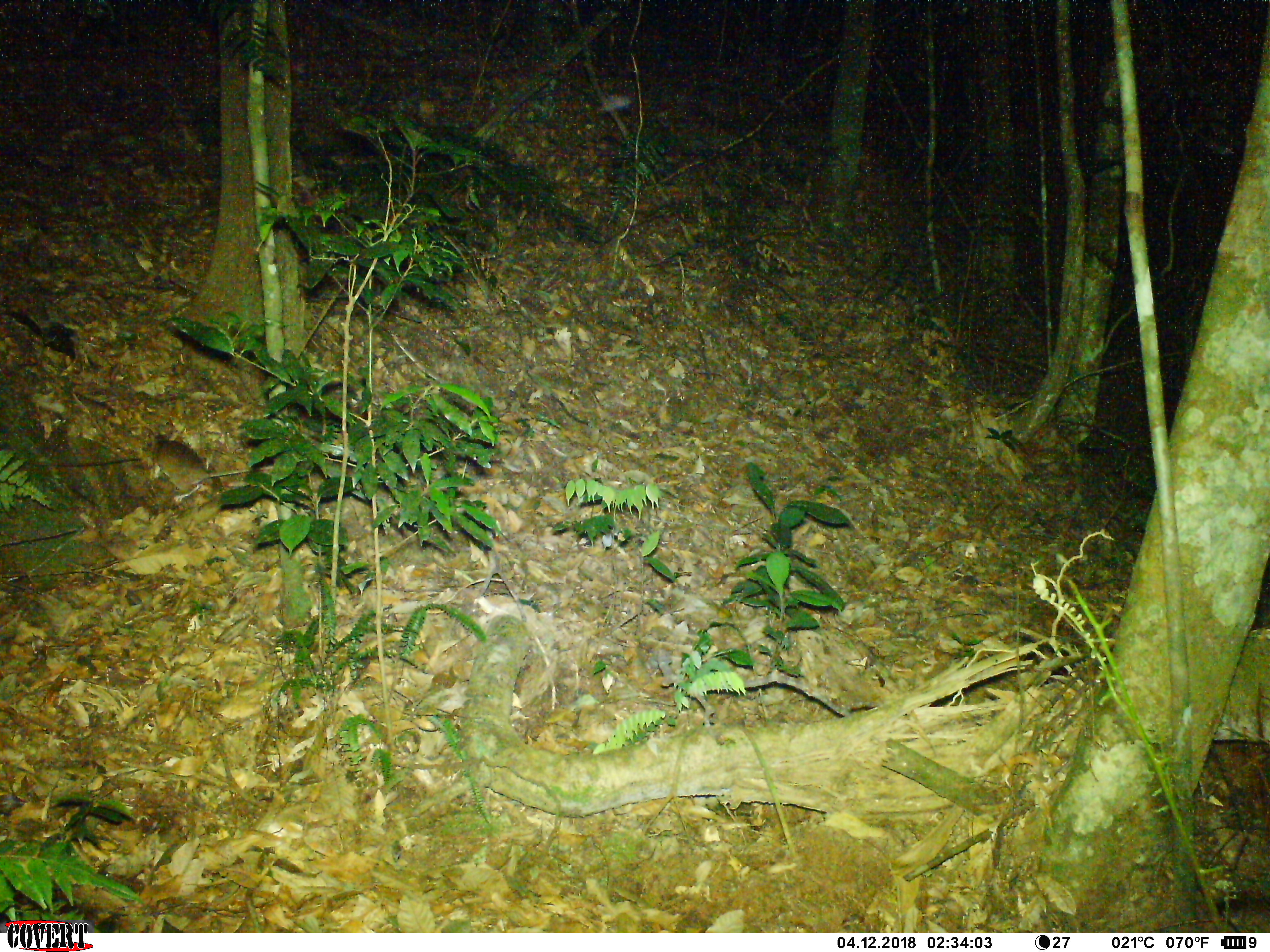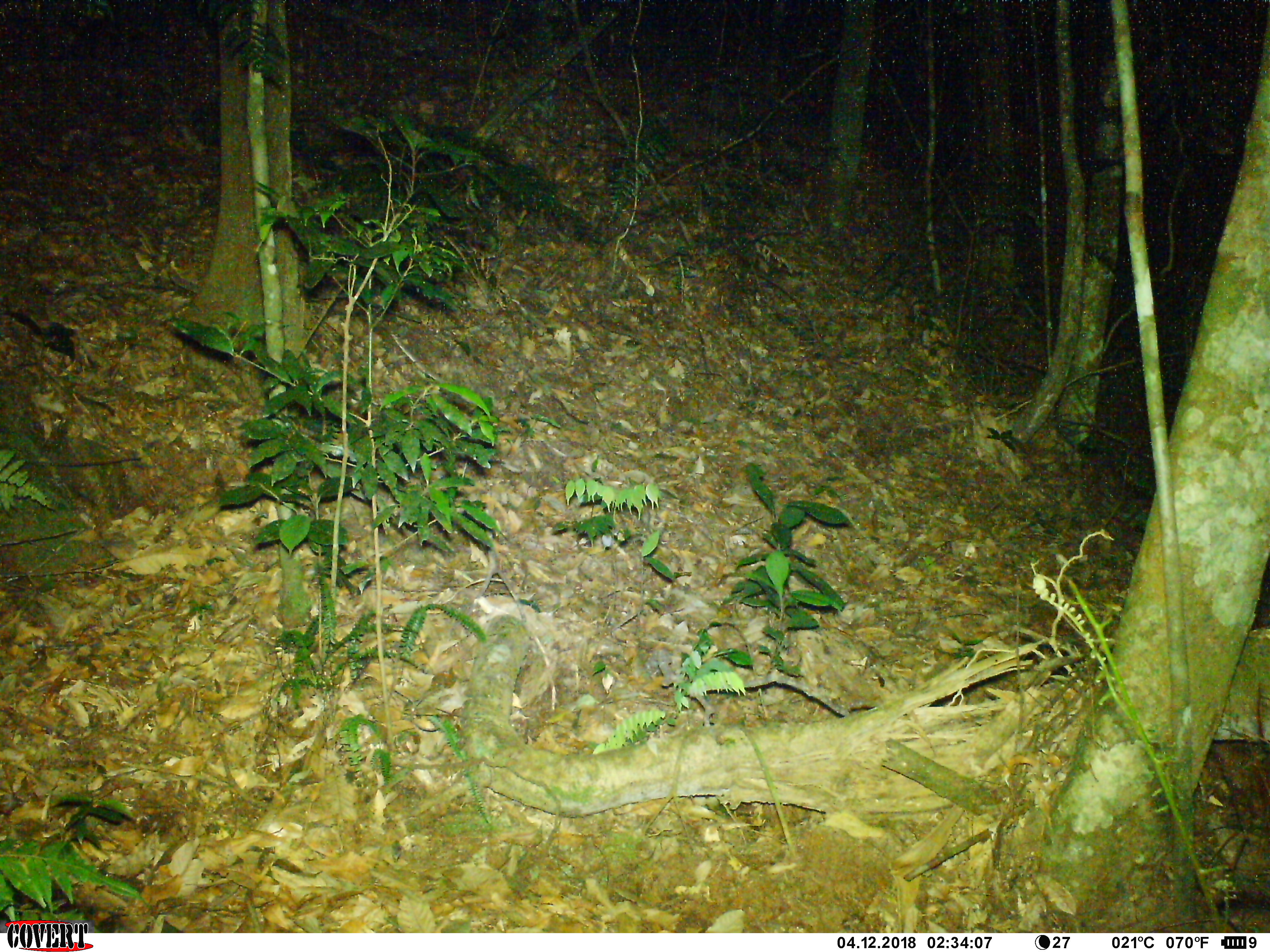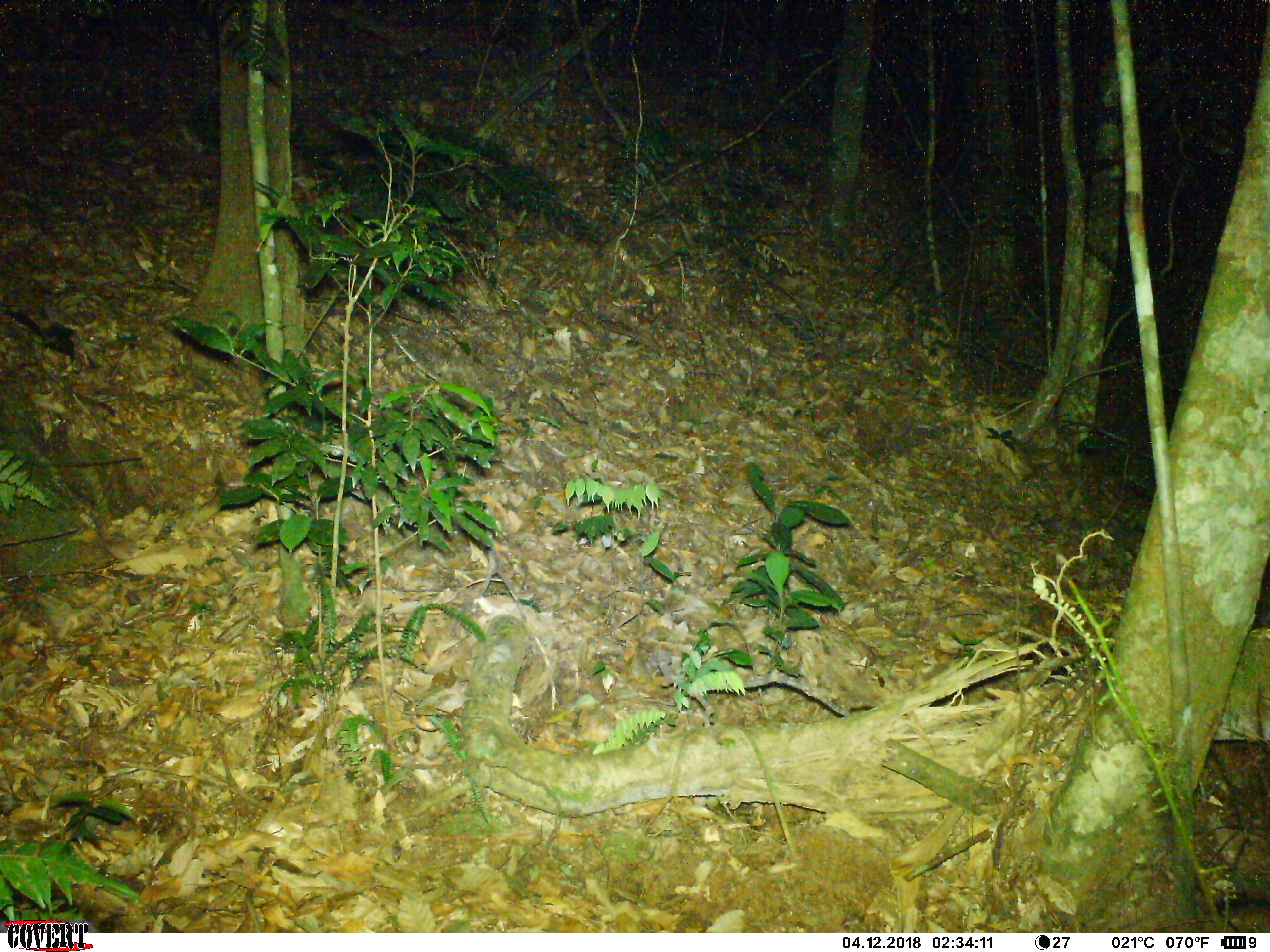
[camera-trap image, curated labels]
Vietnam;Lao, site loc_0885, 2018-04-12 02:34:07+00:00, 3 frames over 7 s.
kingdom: Animalia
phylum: Chordata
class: Mammalia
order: Rodentia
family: Muridae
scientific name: Muridae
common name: old-world mice and rats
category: unidentified murid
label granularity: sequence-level